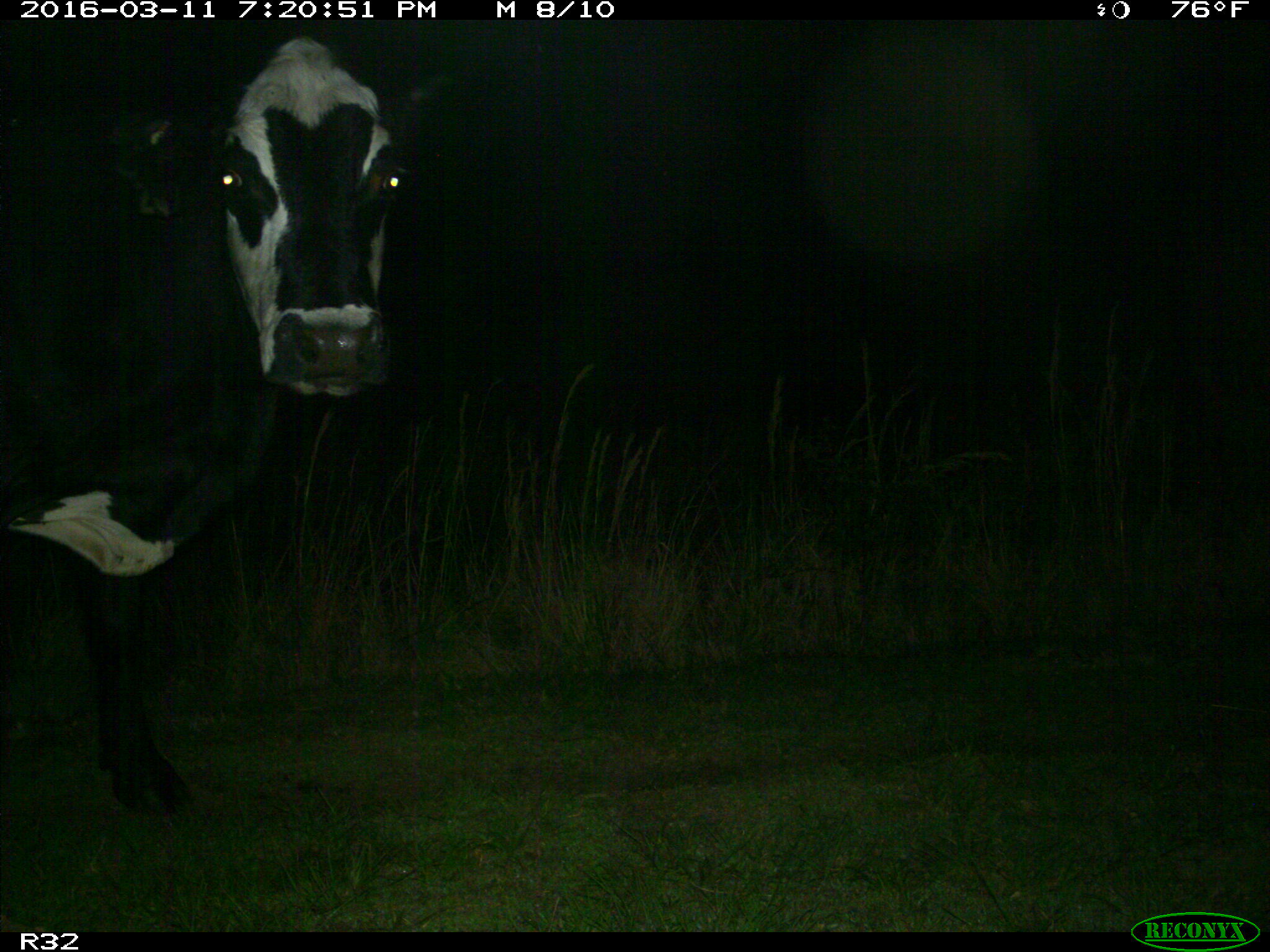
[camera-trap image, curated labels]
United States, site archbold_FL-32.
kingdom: Animalia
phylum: Chordata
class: Mammalia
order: Artiodactyla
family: Bovidae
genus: Bos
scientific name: Bos taurus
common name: domestic cow